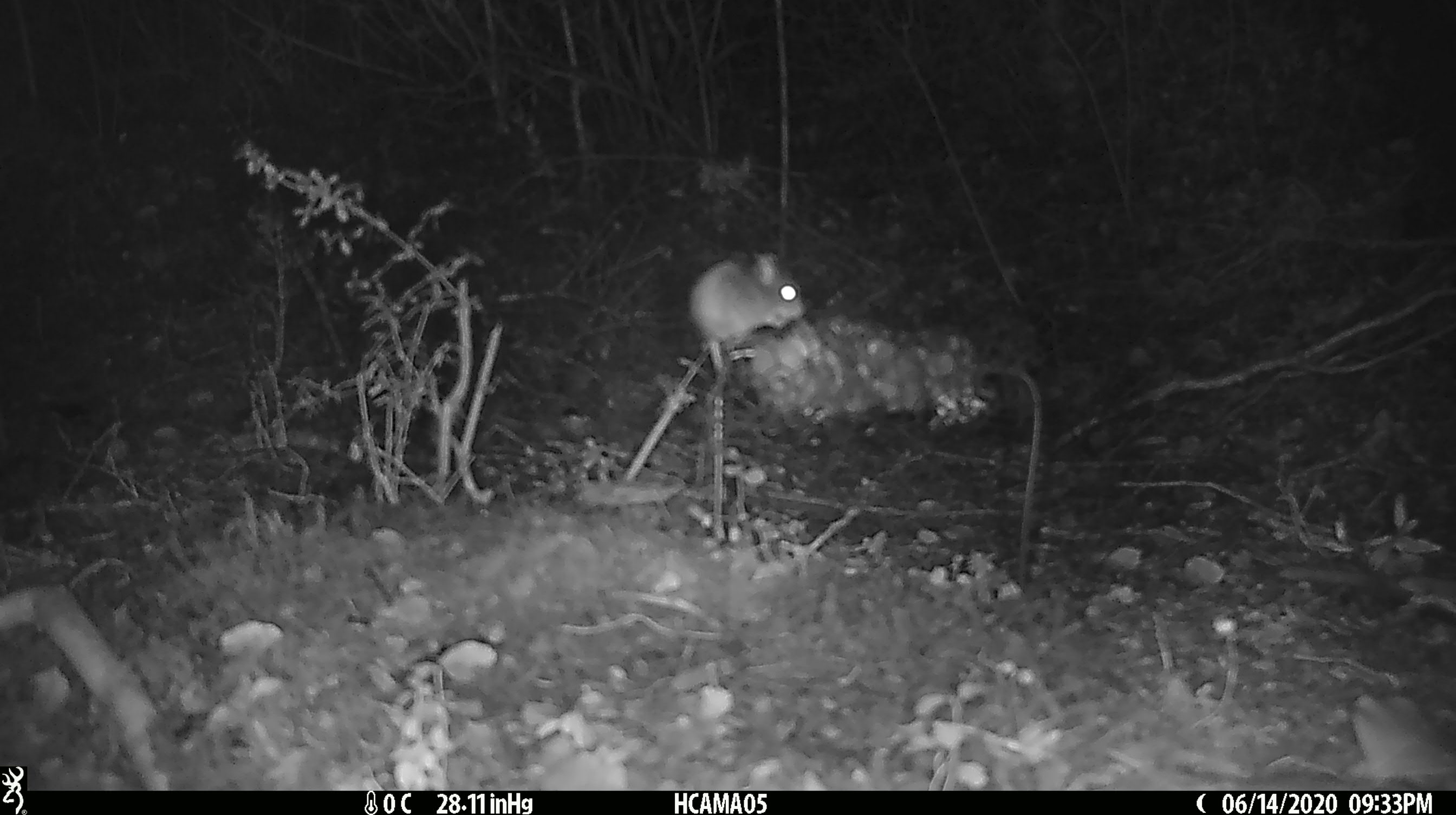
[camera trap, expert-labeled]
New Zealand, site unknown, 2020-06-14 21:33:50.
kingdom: Animalia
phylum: Chordata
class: Mammalia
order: Rodentia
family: Muridae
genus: Mus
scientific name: Mus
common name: mouse